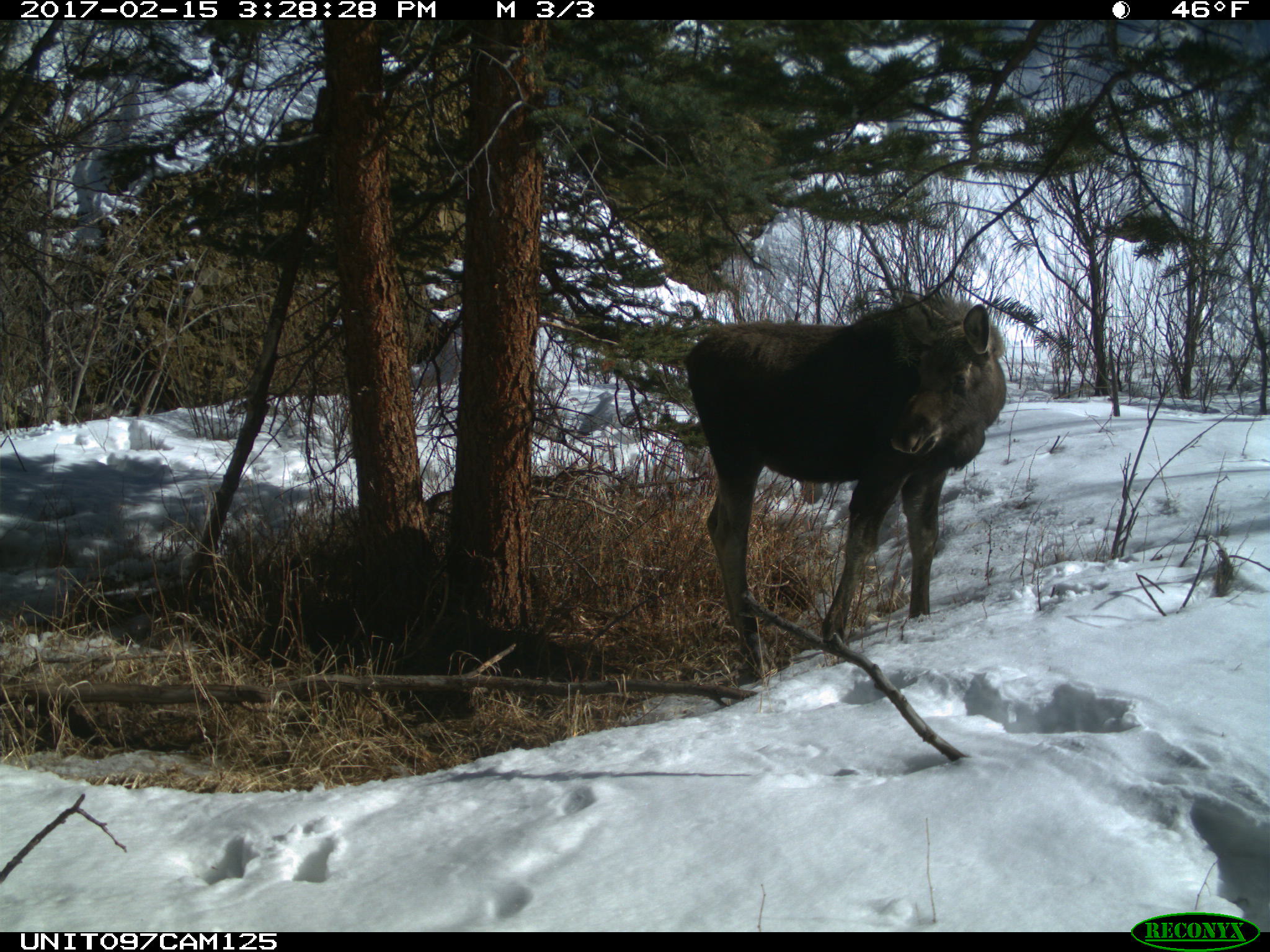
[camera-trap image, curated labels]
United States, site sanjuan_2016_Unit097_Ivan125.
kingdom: Animalia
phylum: Chordata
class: Mammalia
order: Artiodactyla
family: Cervidae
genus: Alces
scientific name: Alces alces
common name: moose